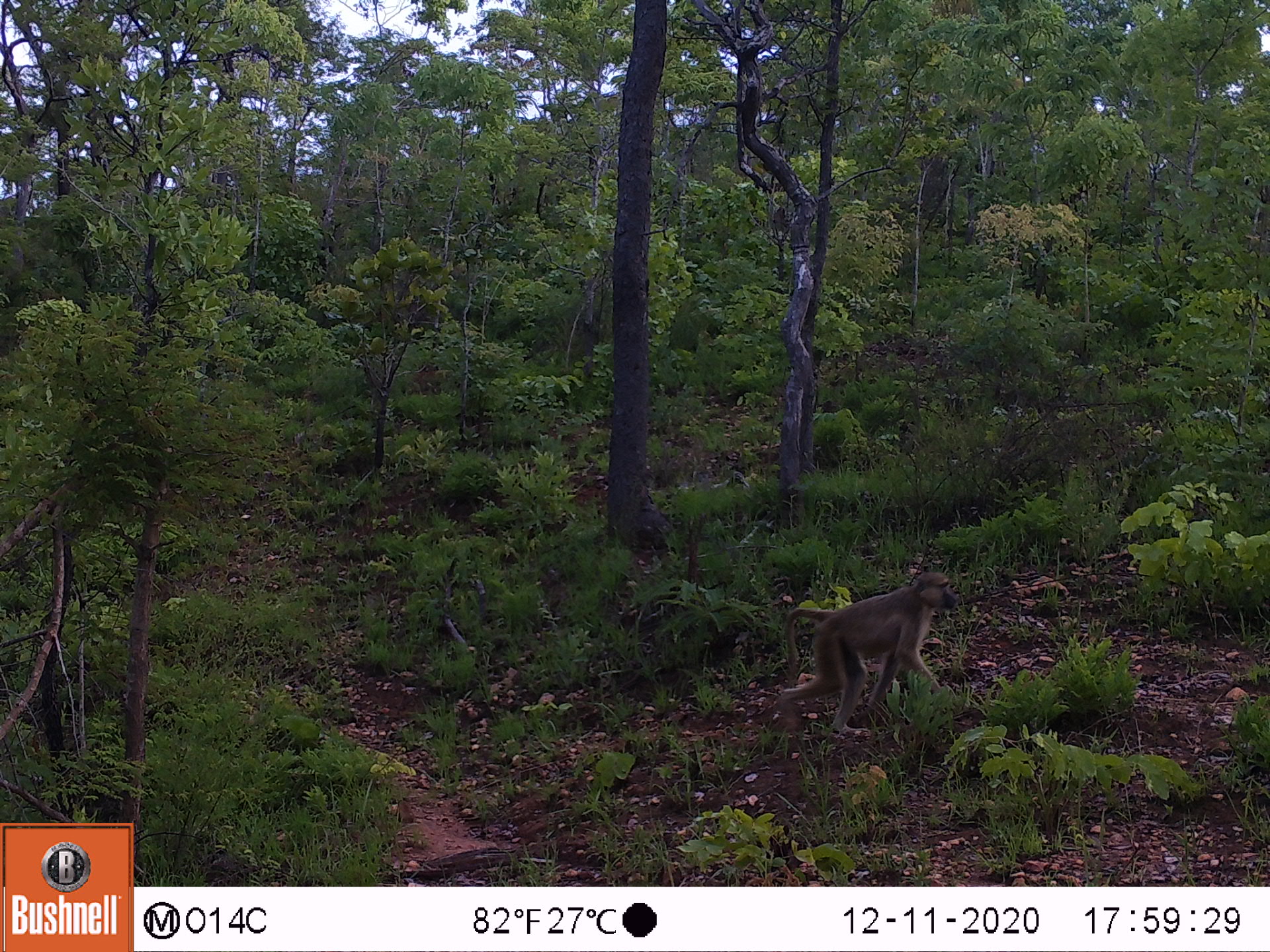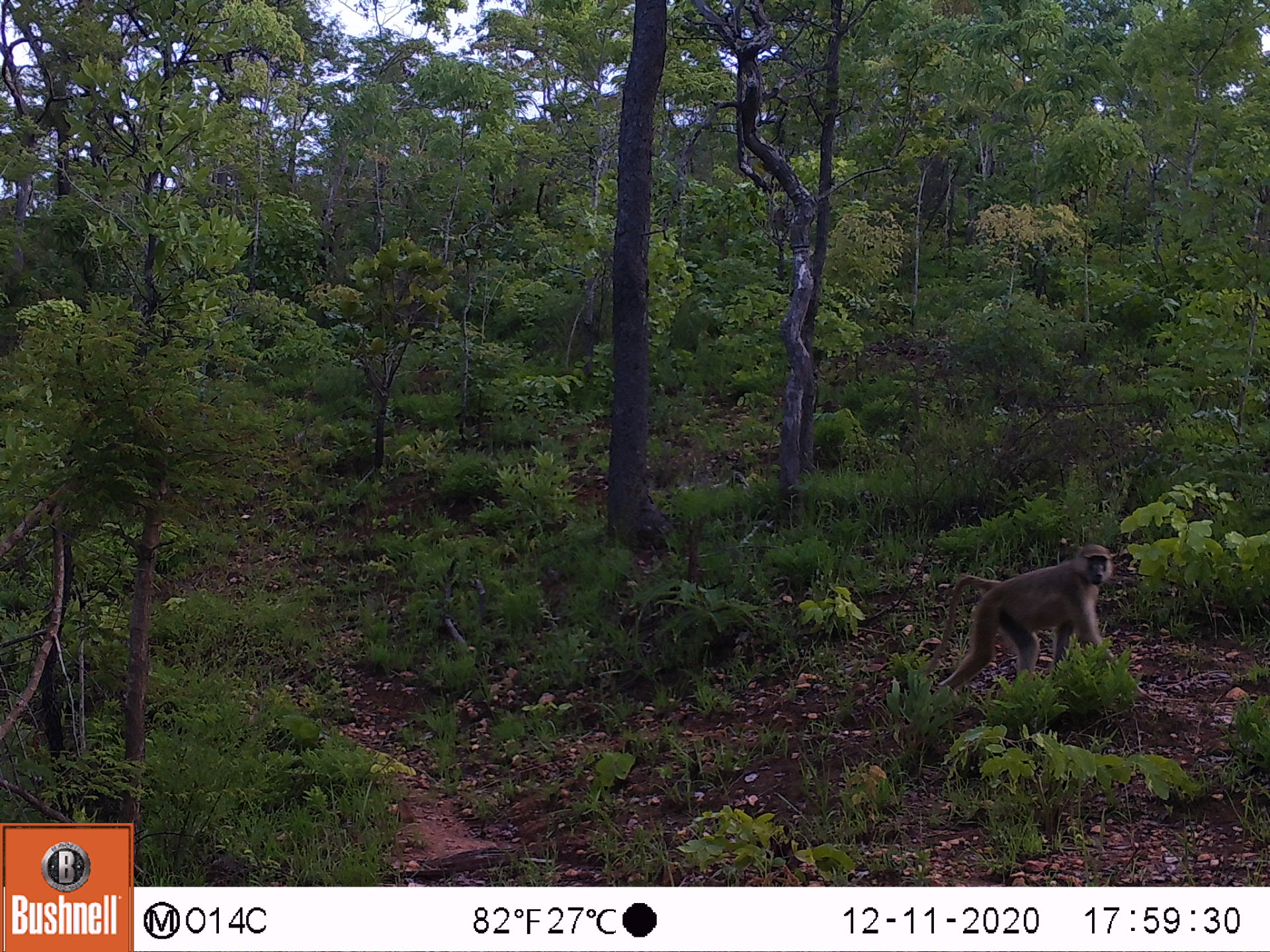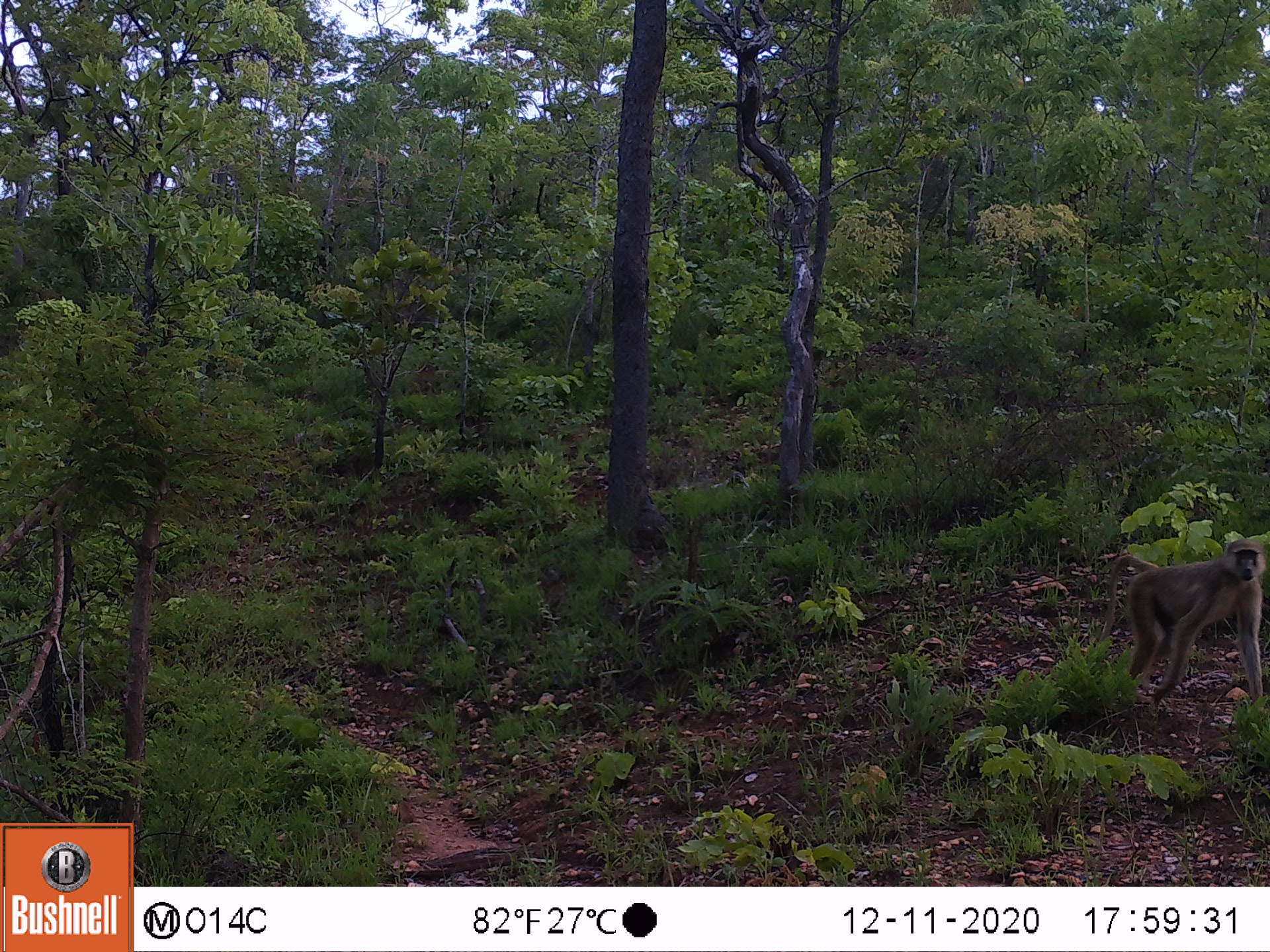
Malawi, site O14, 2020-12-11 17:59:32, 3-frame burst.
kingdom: Animalia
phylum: Chordata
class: Mammalia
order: Primates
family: Cercopithecidae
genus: Papio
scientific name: Papio cynocephalus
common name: yellow baboon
Yellow baboon (Papio cynocephalus), count 1.